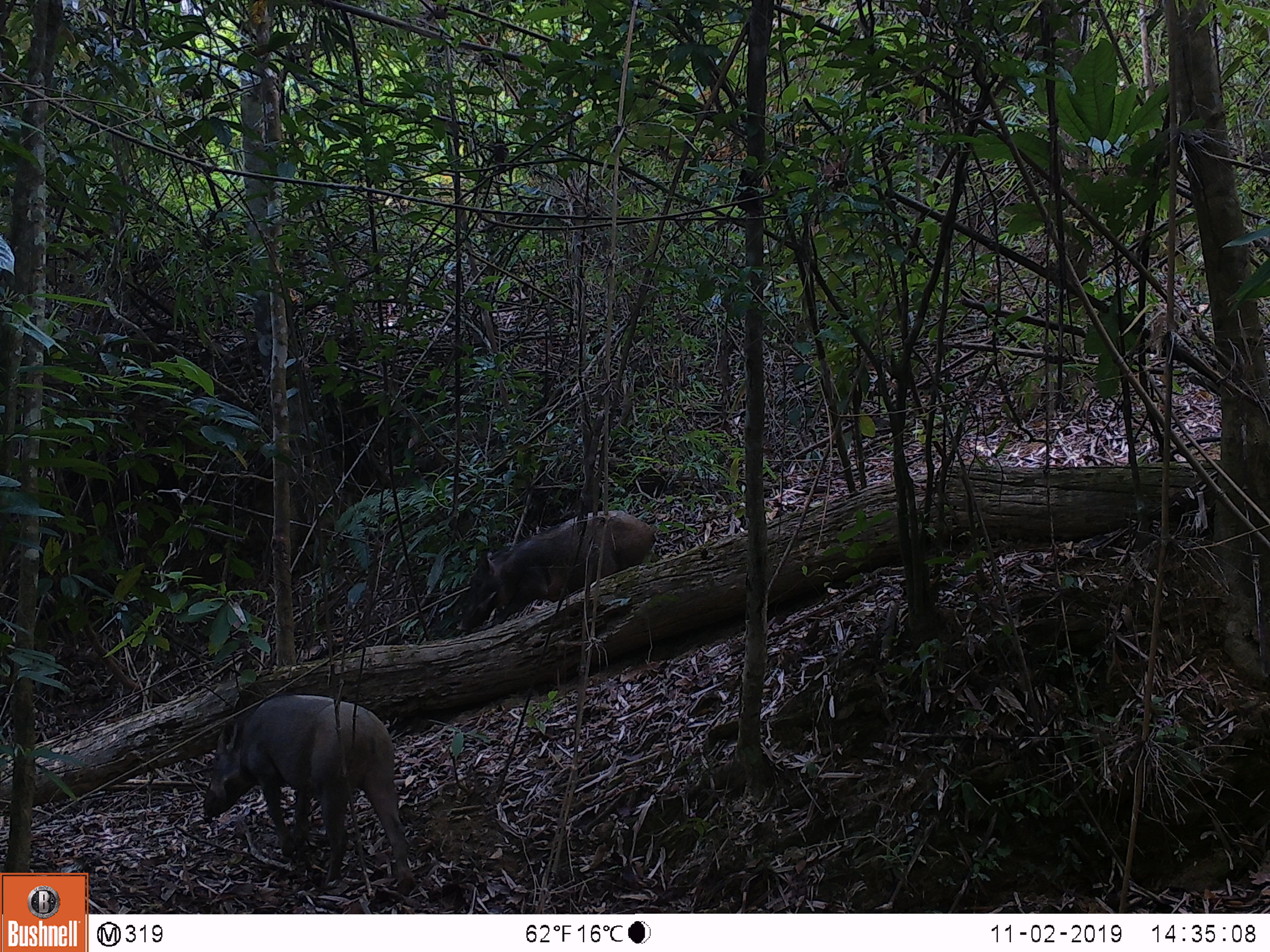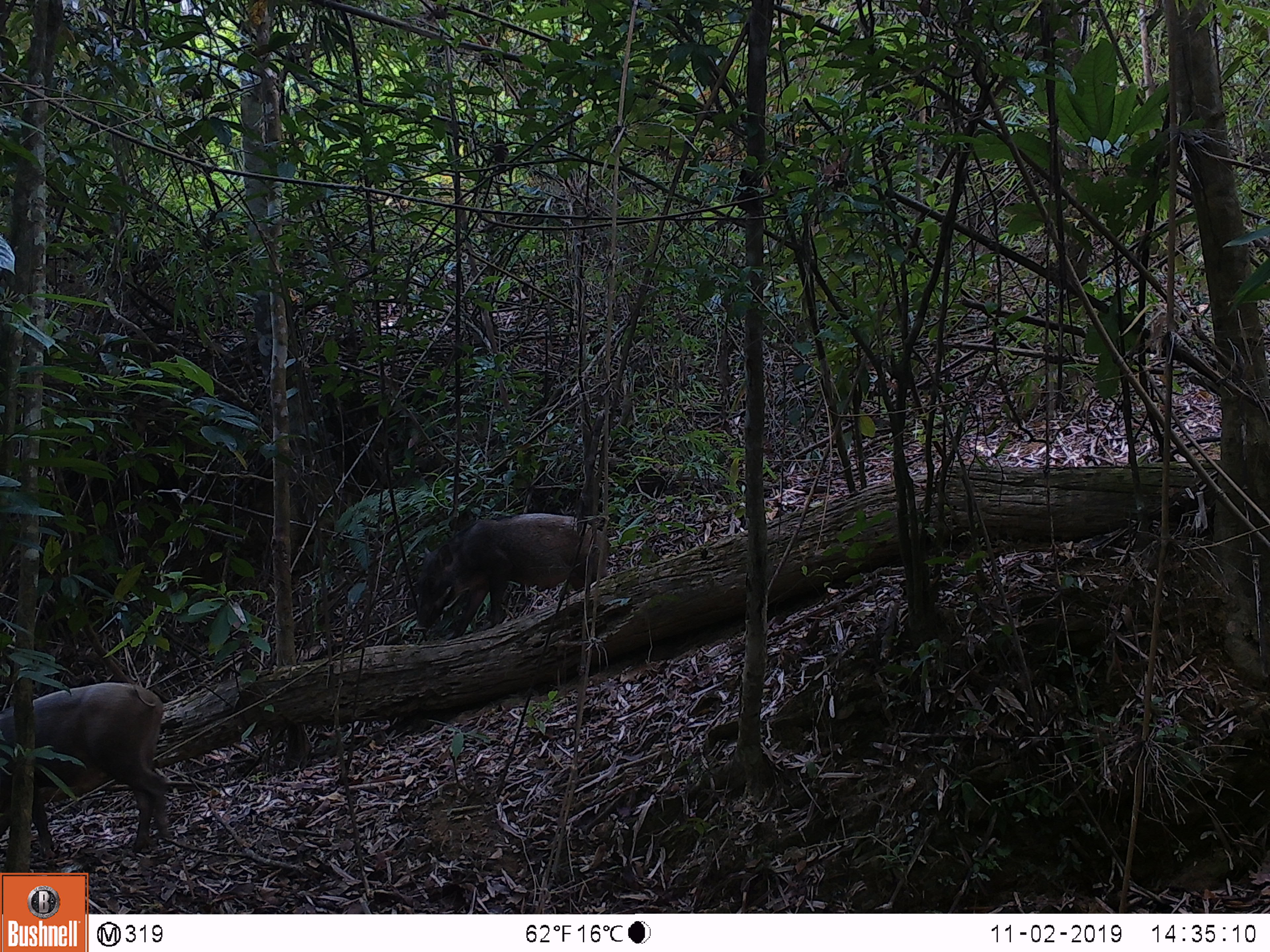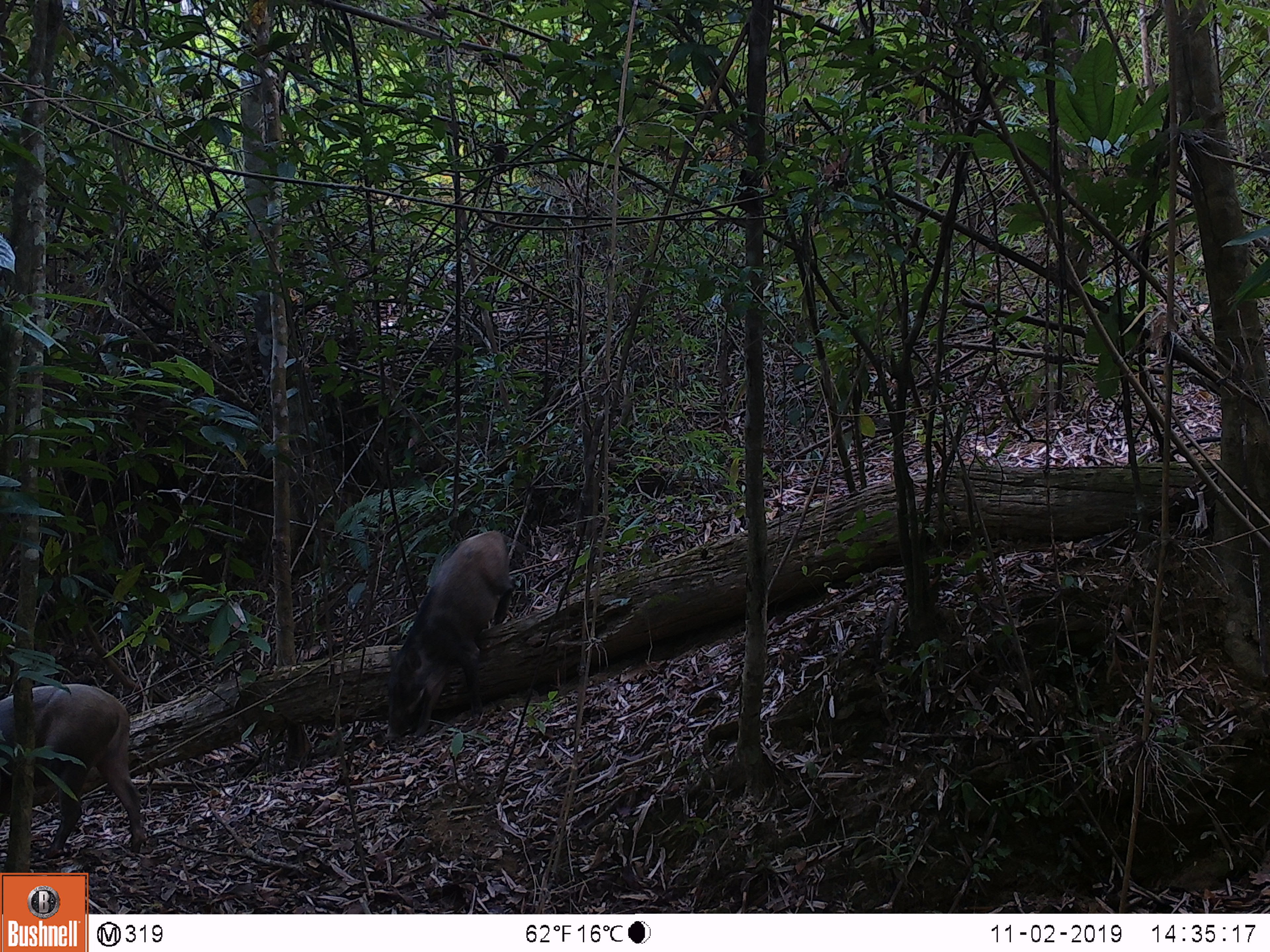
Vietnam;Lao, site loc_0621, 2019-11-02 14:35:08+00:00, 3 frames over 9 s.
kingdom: Animalia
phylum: Chordata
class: Mammalia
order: Artiodactyla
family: Suidae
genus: Sus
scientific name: Sus scrofa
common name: eurasian wild pig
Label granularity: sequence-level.